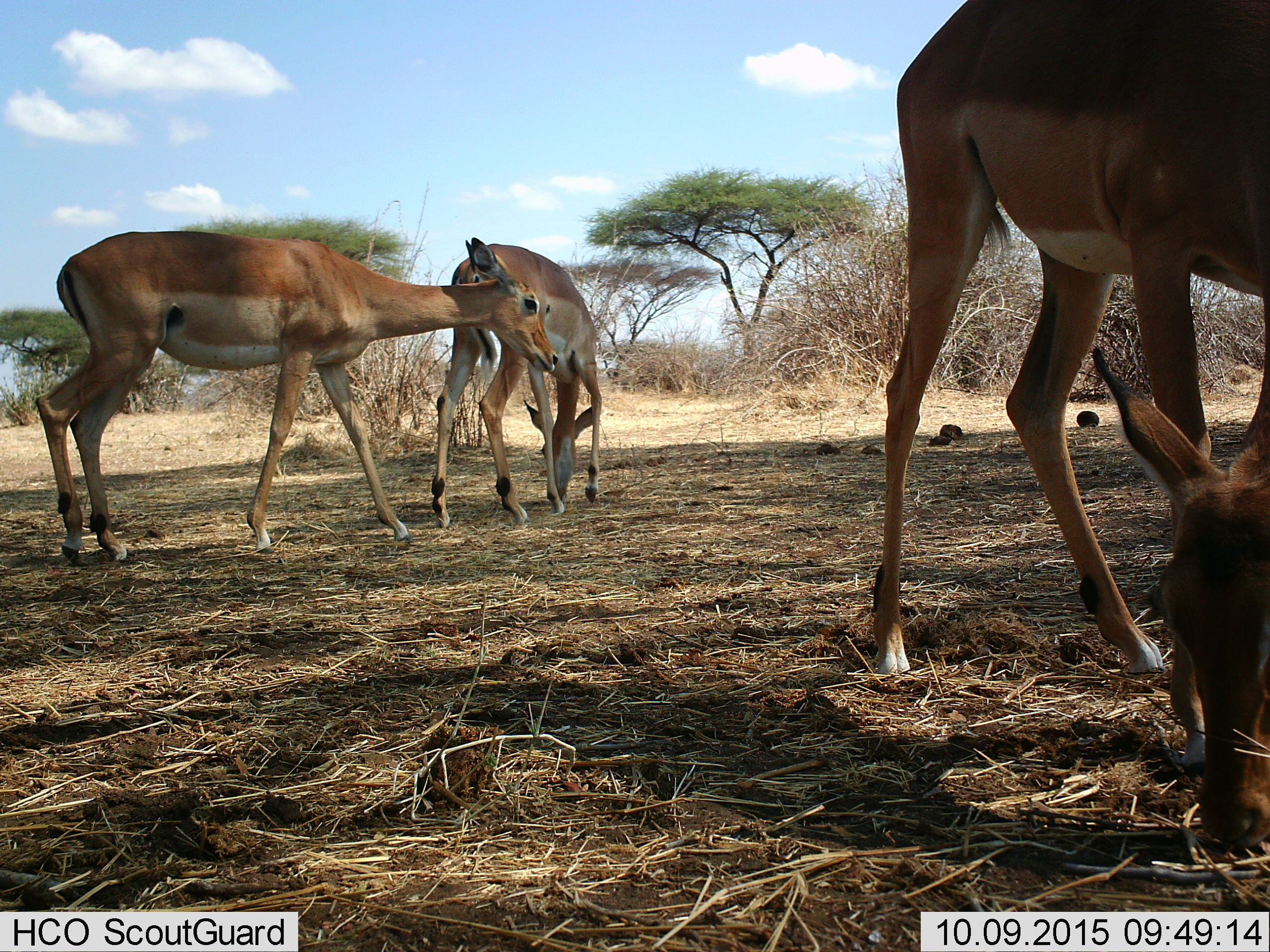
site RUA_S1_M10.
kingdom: Animalia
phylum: Chordata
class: Mammalia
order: Artiodactyla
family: Bovidae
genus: Aepyceros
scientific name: Aepyceros melampus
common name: impala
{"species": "impala (Aepyceros melampus)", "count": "3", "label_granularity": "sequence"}